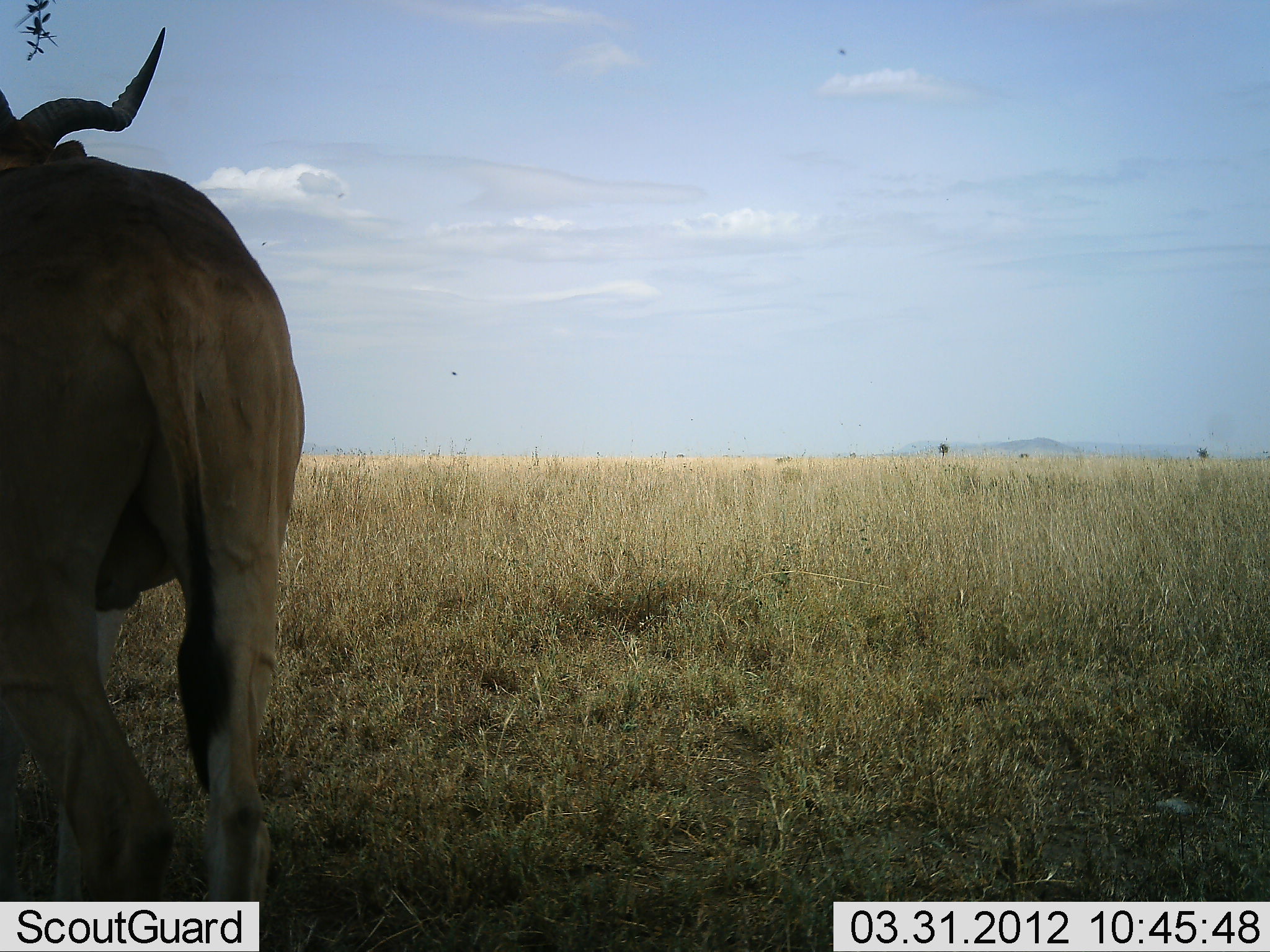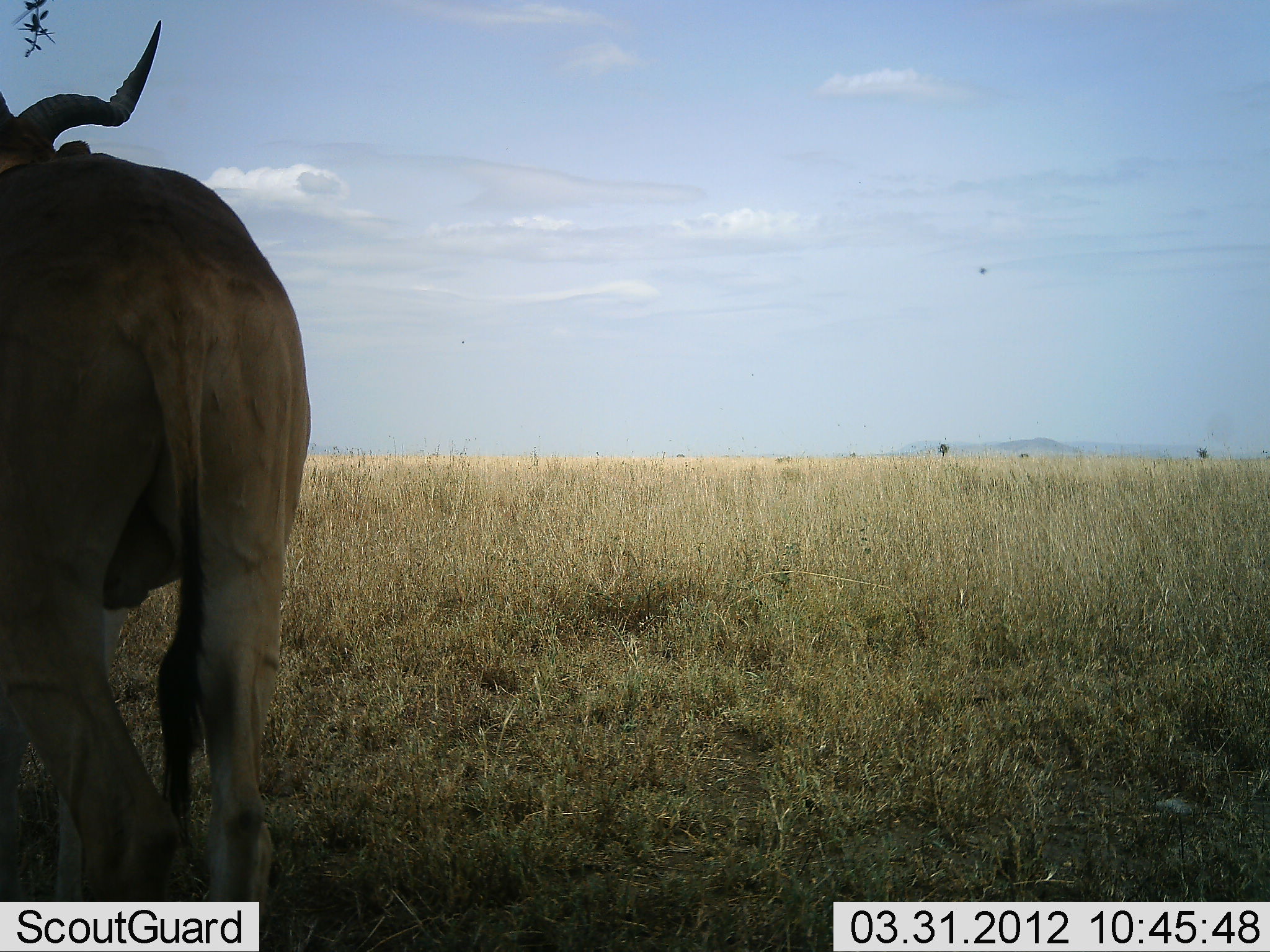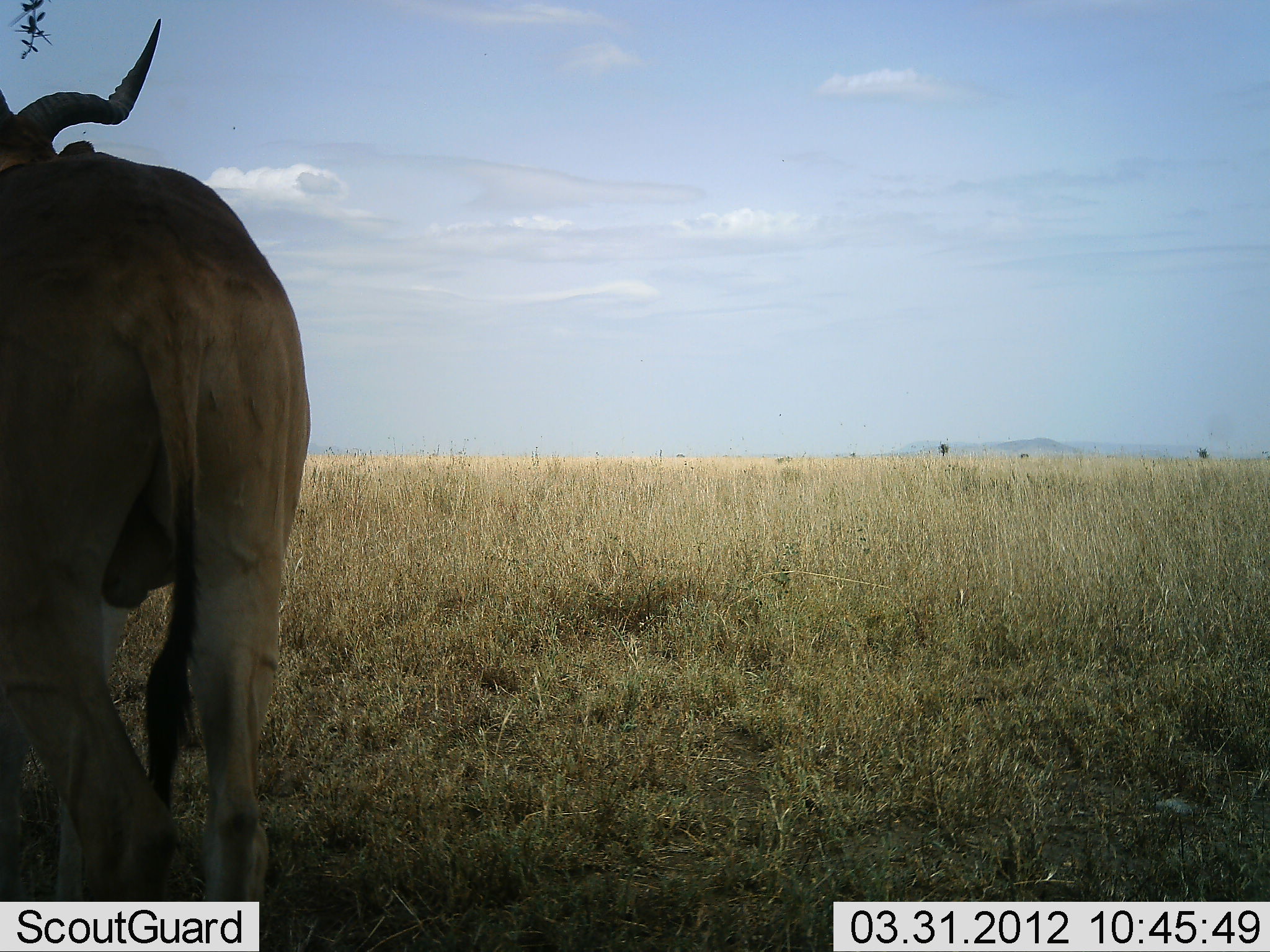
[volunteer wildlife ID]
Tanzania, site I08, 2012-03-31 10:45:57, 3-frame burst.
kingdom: Animalia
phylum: Chordata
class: Mammalia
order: Artiodactyla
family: Bovidae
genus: Alcelaphus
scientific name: Alcelaphus buselaphus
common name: hartebeest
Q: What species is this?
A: Hartebeest (Alcelaphus buselaphus).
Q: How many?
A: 1.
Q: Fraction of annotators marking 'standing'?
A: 94%.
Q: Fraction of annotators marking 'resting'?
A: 6%.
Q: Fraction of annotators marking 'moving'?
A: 0%.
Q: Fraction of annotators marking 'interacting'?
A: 0%.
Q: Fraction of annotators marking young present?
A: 0%.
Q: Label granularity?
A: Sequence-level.